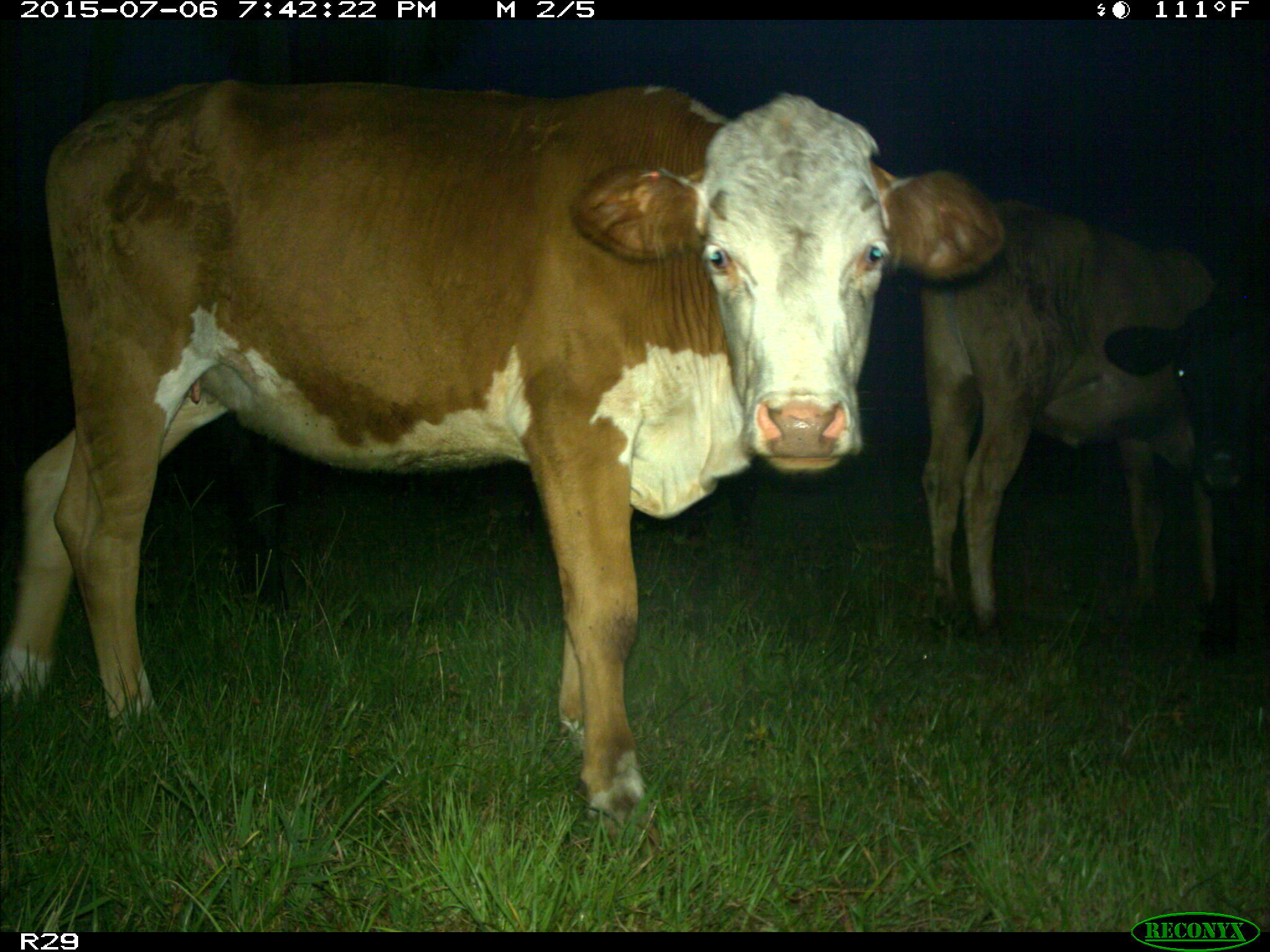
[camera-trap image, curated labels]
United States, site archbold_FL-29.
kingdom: Animalia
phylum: Chordata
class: Mammalia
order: Artiodactyla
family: Bovidae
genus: Bos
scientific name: Bos taurus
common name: domestic cow